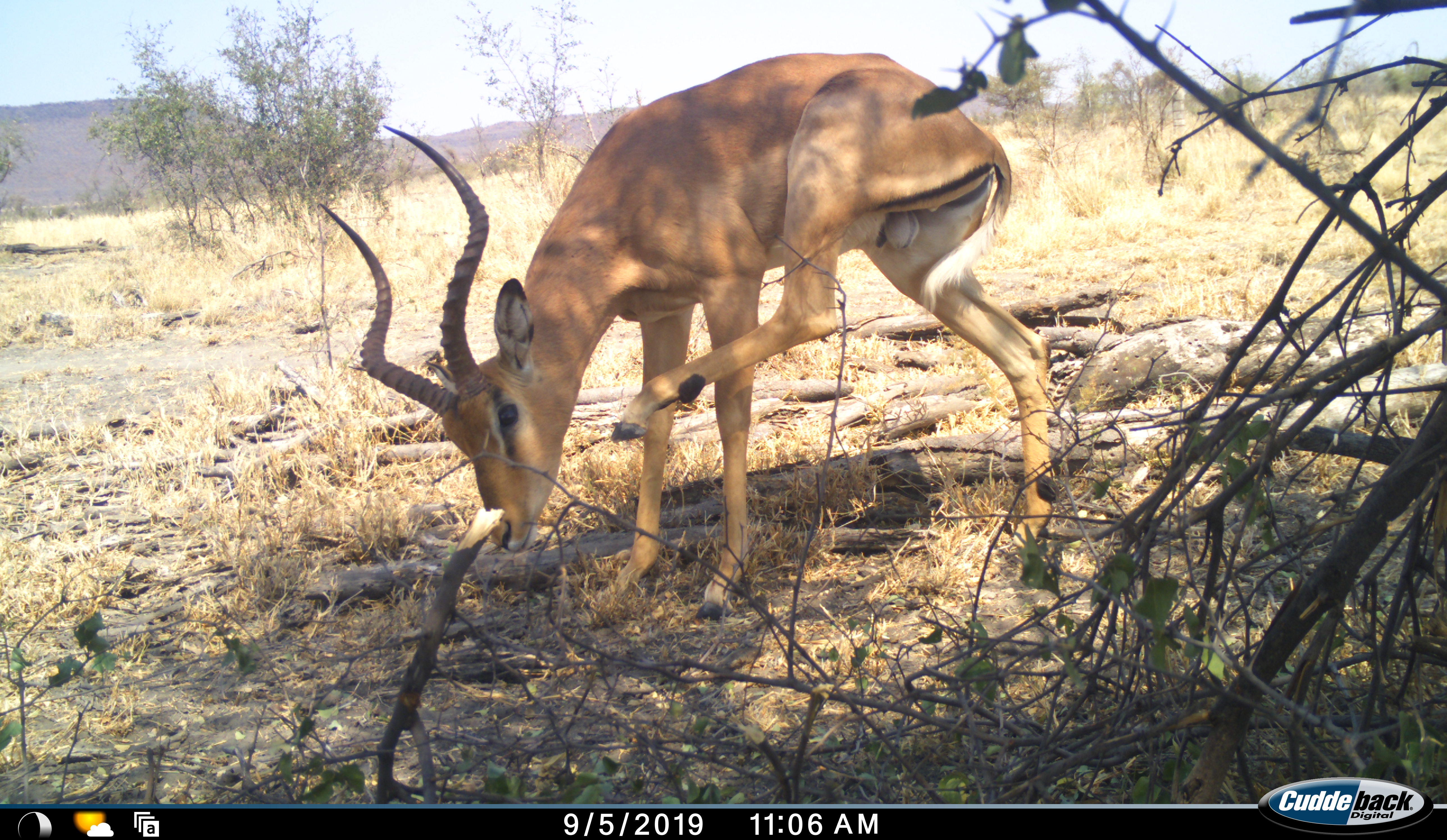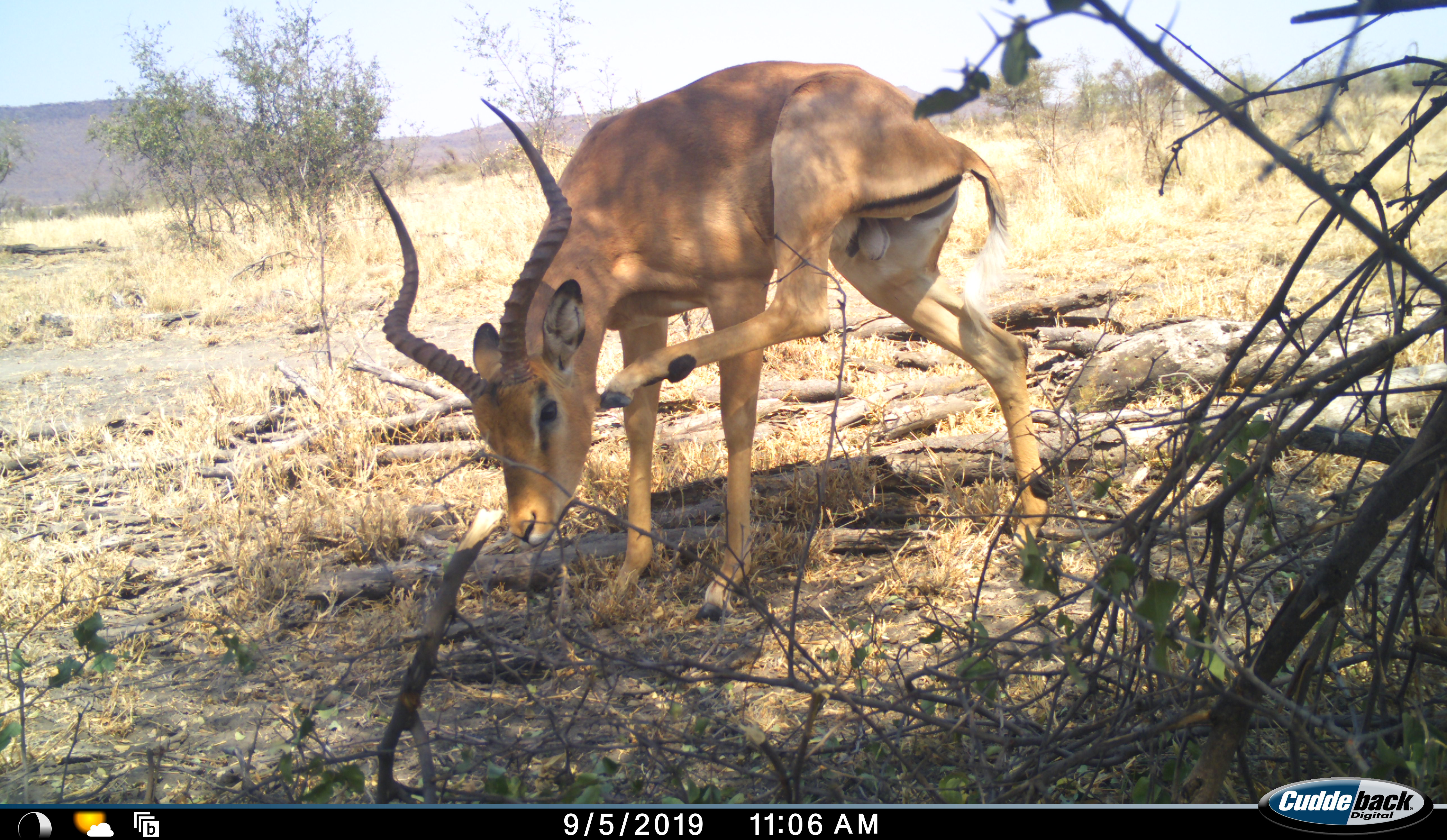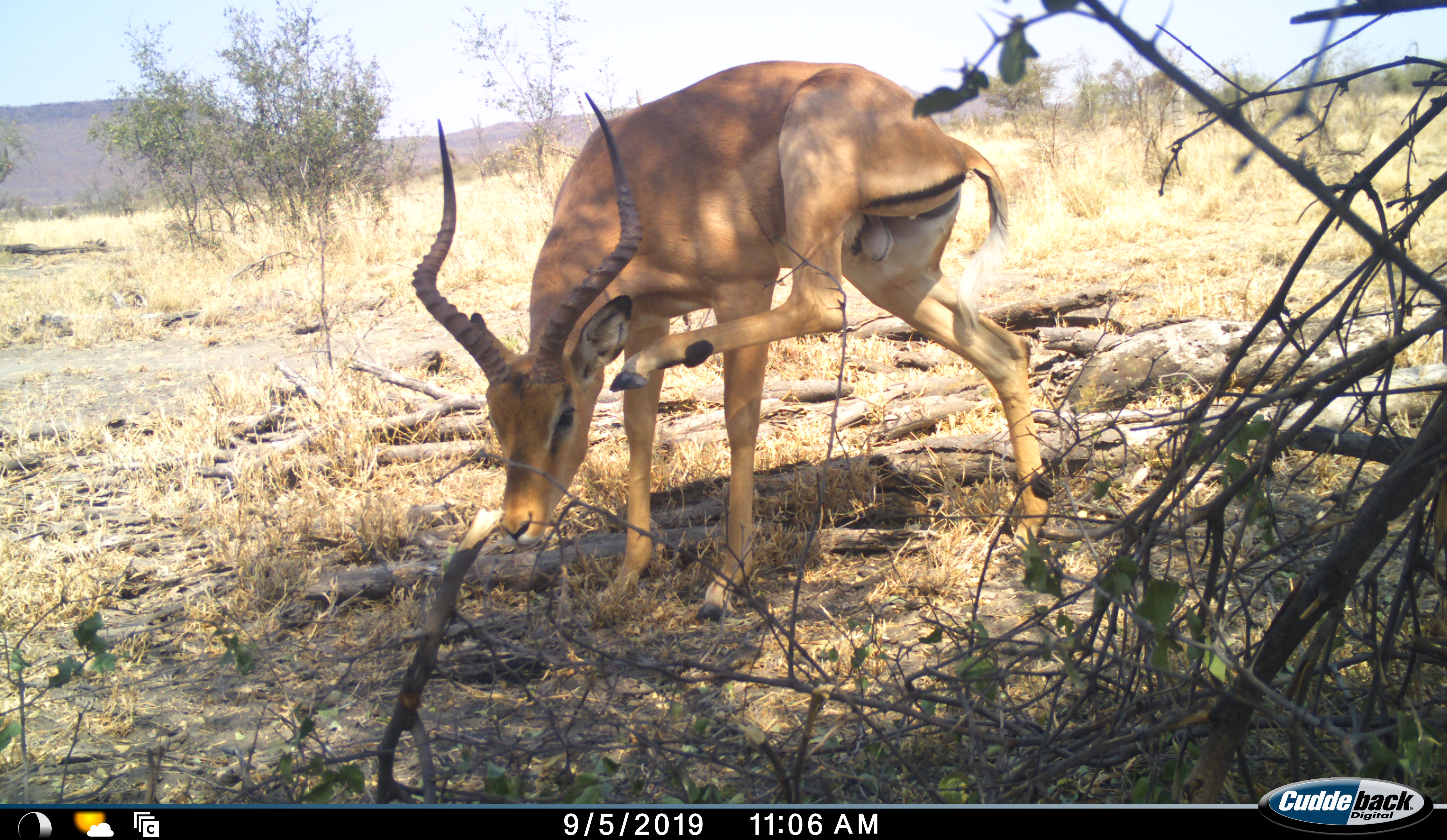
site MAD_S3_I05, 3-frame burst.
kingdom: Animalia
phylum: Chordata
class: Mammalia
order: Artiodactyla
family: Bovidae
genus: Aepyceros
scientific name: Aepyceros melampus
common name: impala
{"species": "impala (Aepyceros melampus)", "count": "1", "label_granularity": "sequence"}